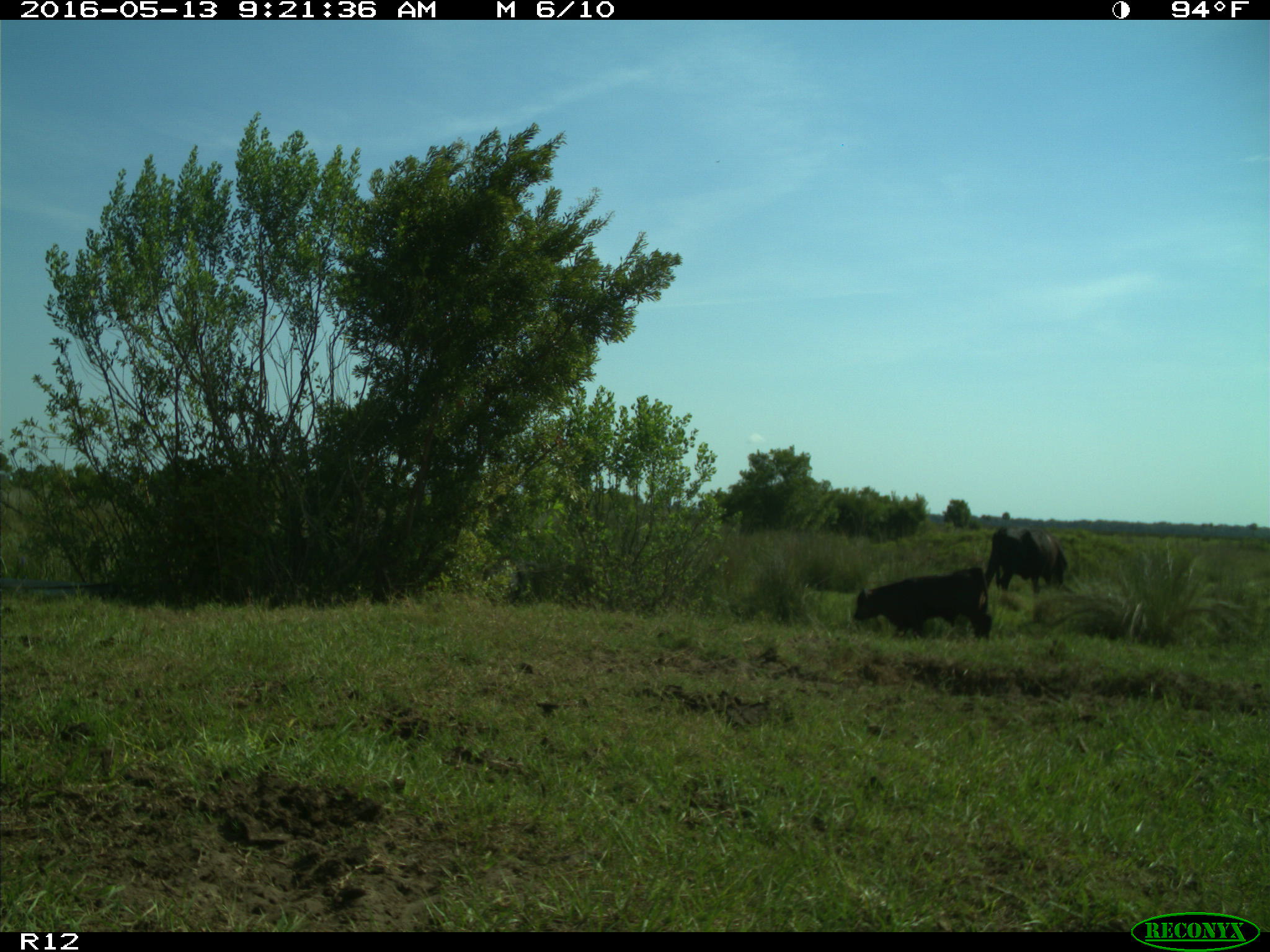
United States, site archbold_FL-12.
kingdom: Animalia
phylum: Chordata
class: Mammalia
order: Artiodactyla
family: Bovidae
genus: Bos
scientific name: Bos taurus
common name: domestic cow